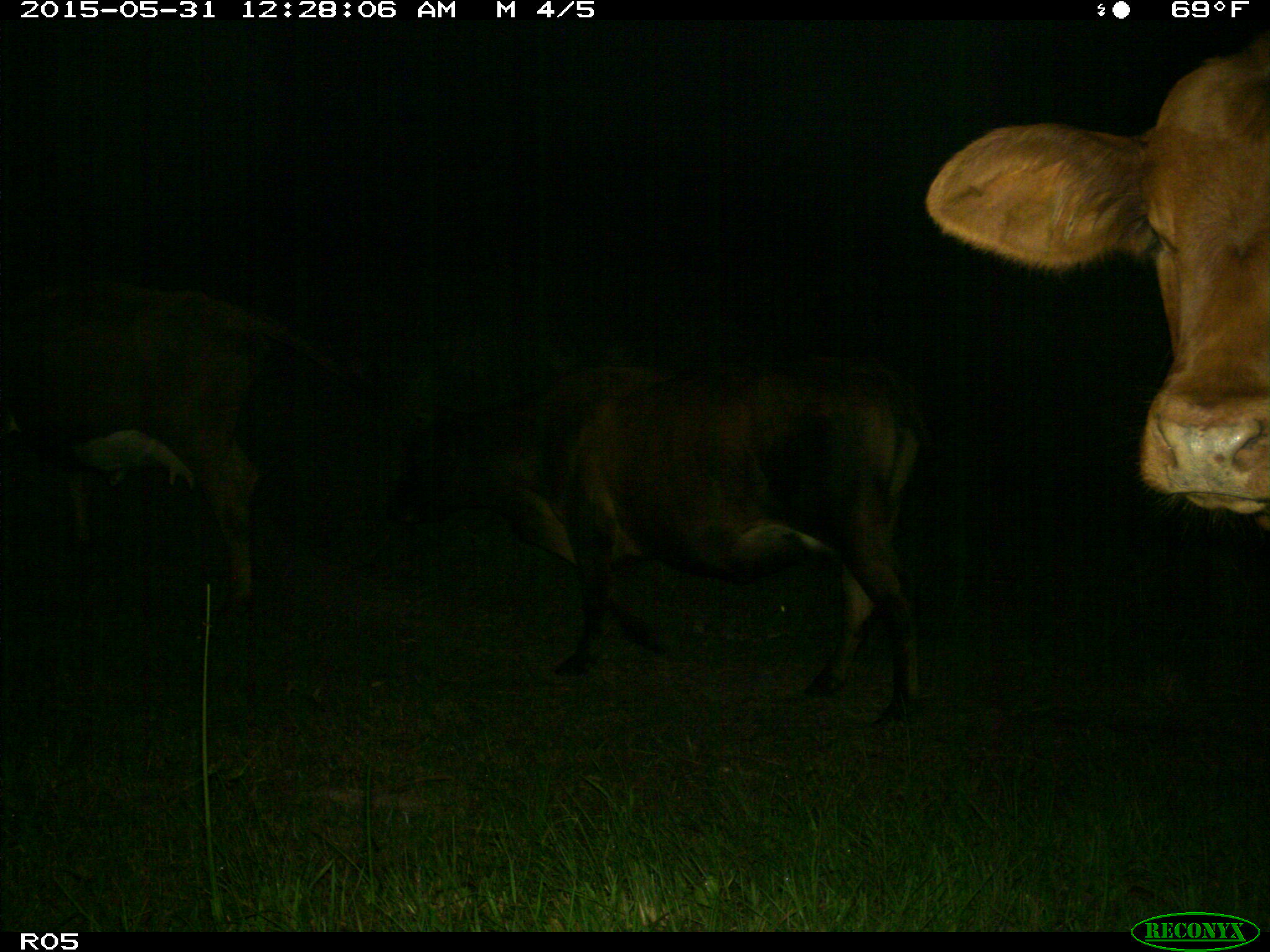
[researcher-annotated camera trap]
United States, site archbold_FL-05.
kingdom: Animalia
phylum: Chordata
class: Mammalia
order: Artiodactyla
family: Bovidae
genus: Bos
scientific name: Bos taurus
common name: domestic cow